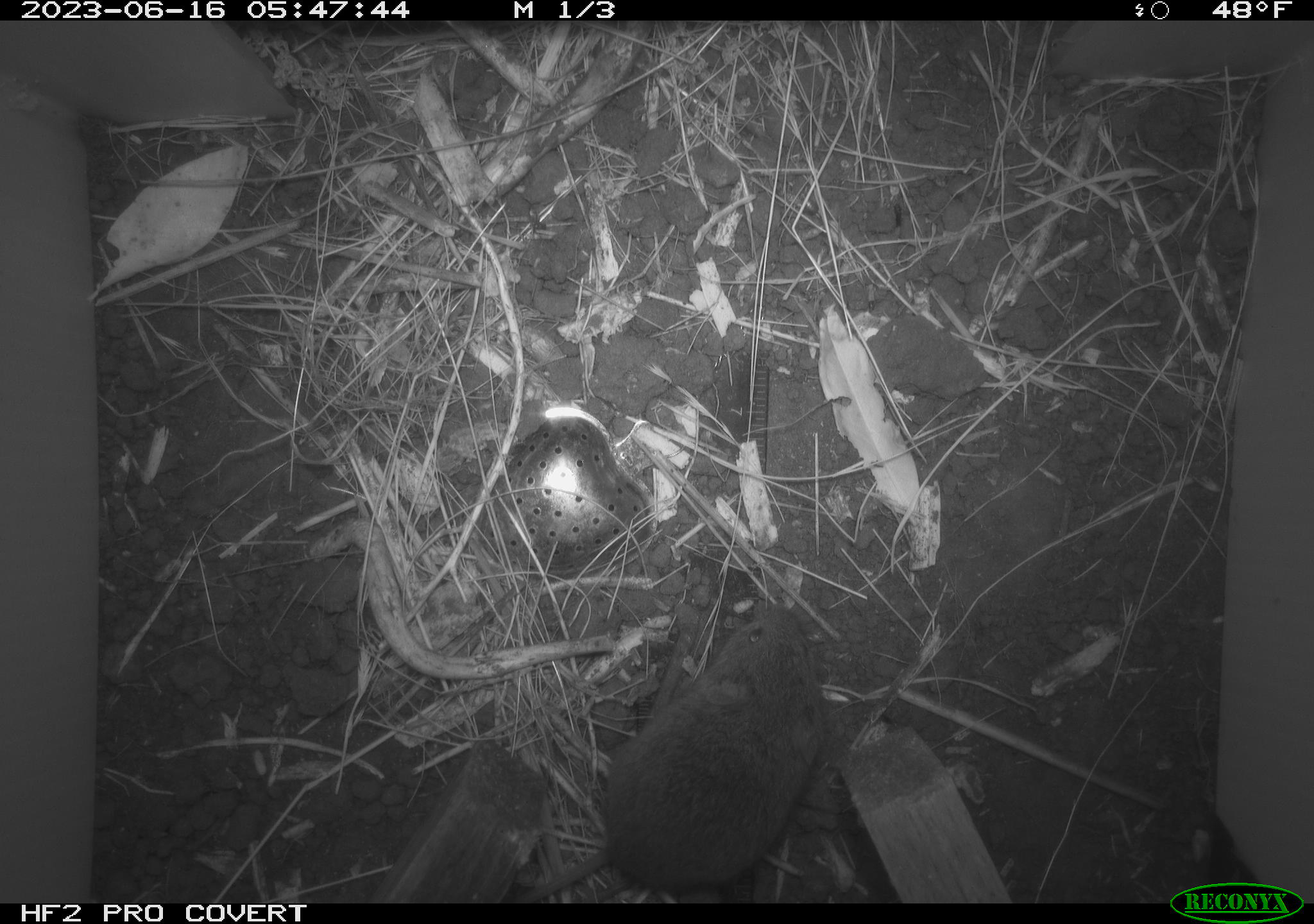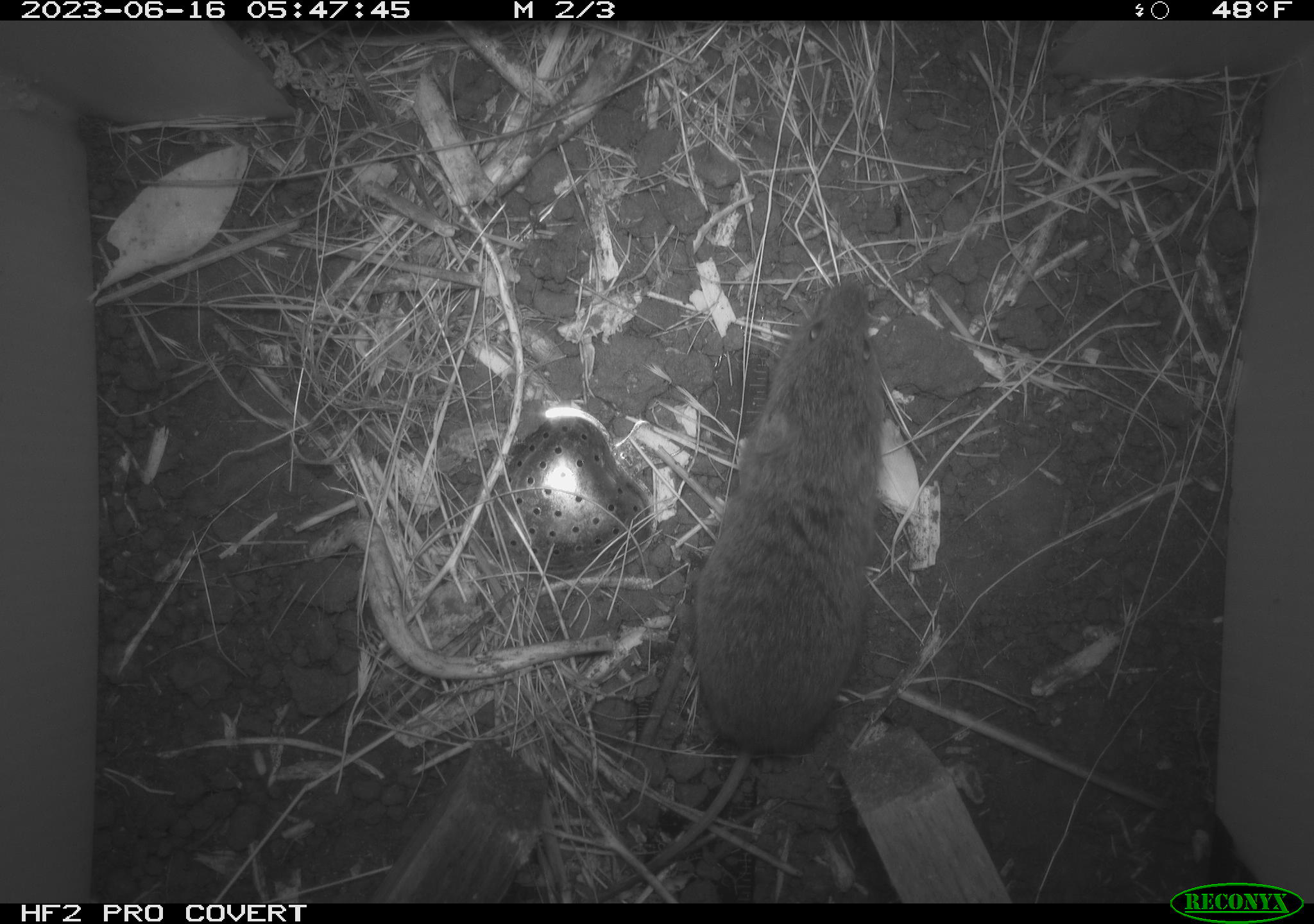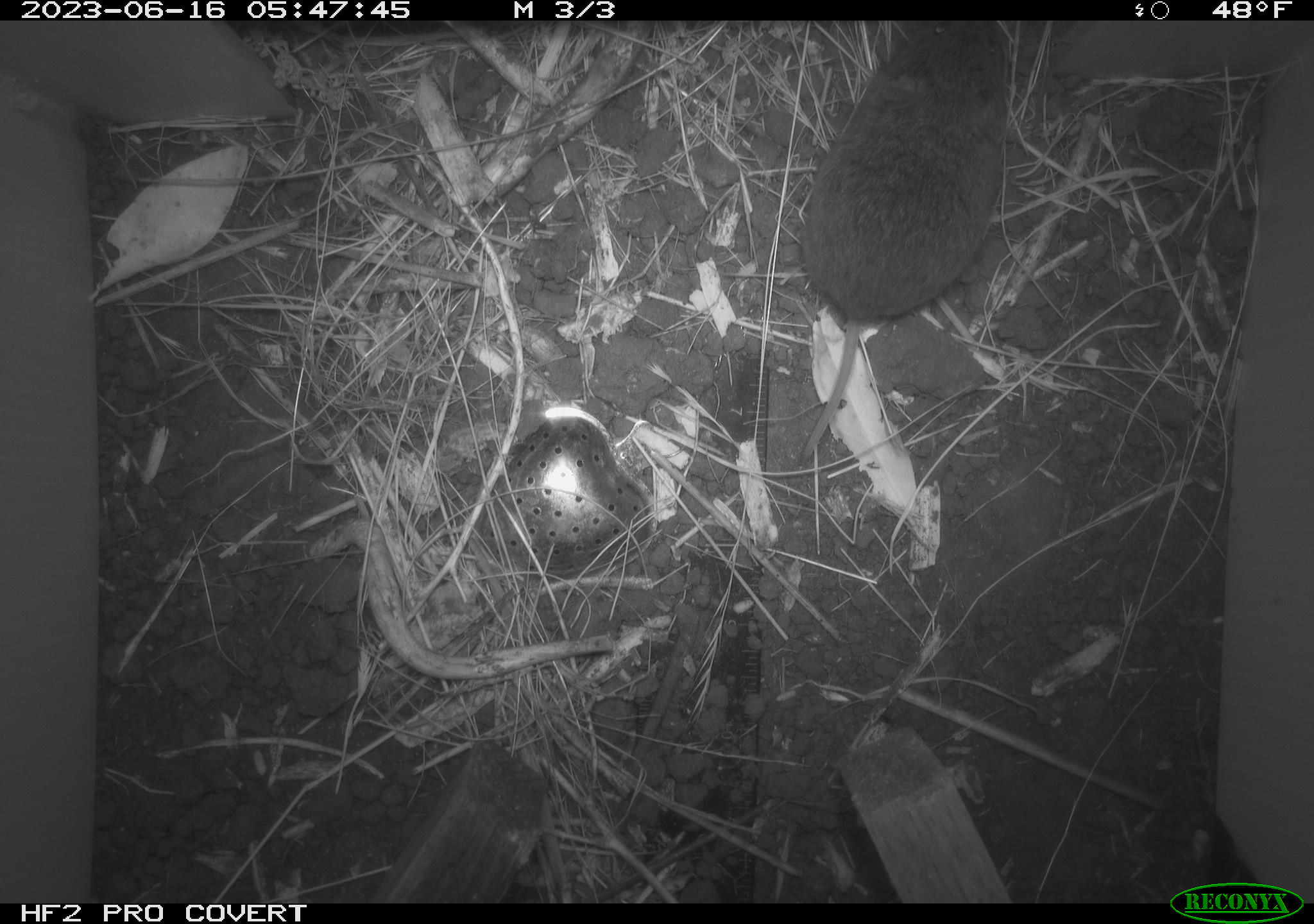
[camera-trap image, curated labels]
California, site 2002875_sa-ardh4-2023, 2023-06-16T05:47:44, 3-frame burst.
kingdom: Animalia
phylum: Chordata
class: Mammalia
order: Rodentia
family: Cricetidae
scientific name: Arvicolinae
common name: voles, lemmings, and muskrats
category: arvicolinae subfamily